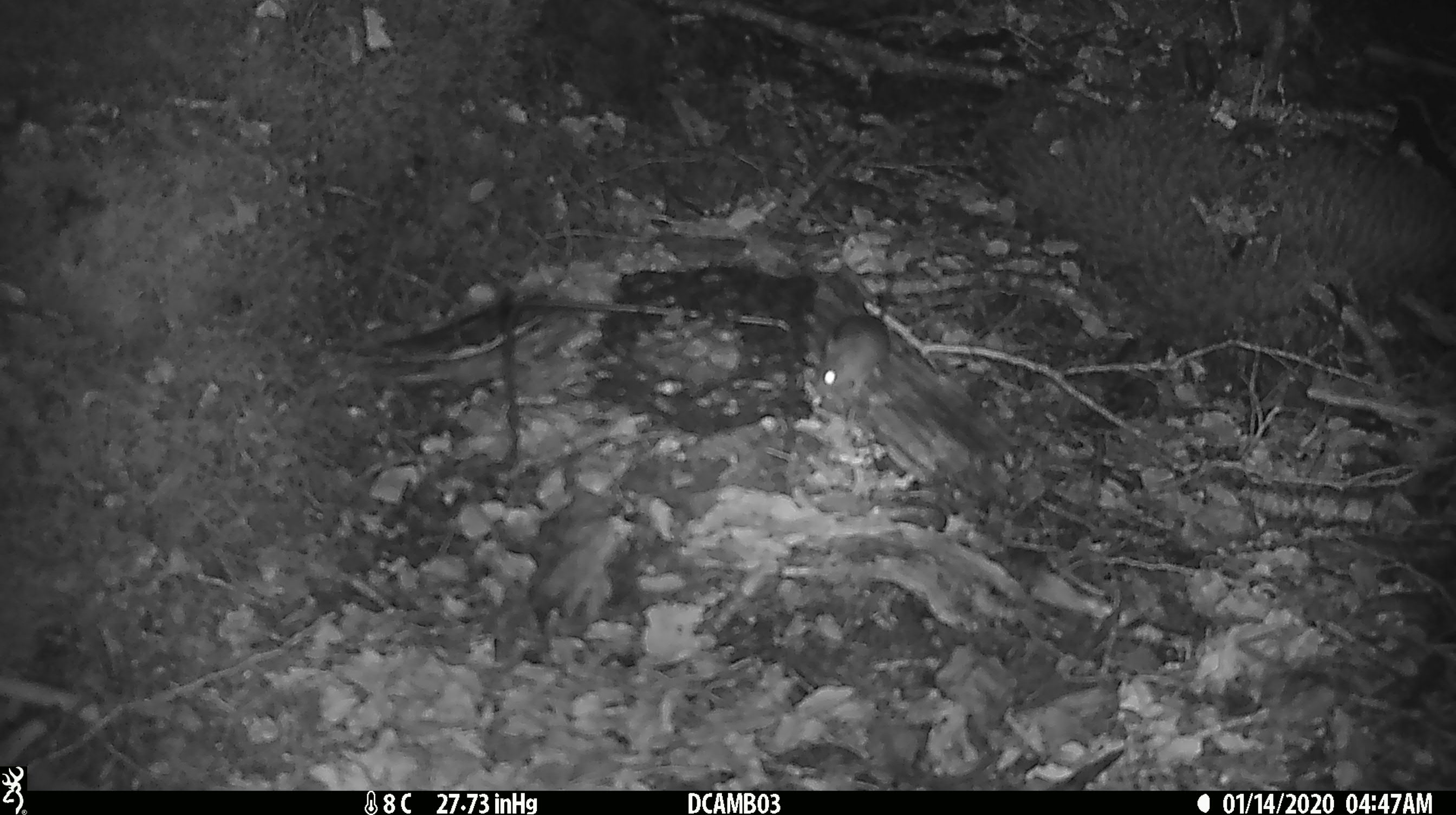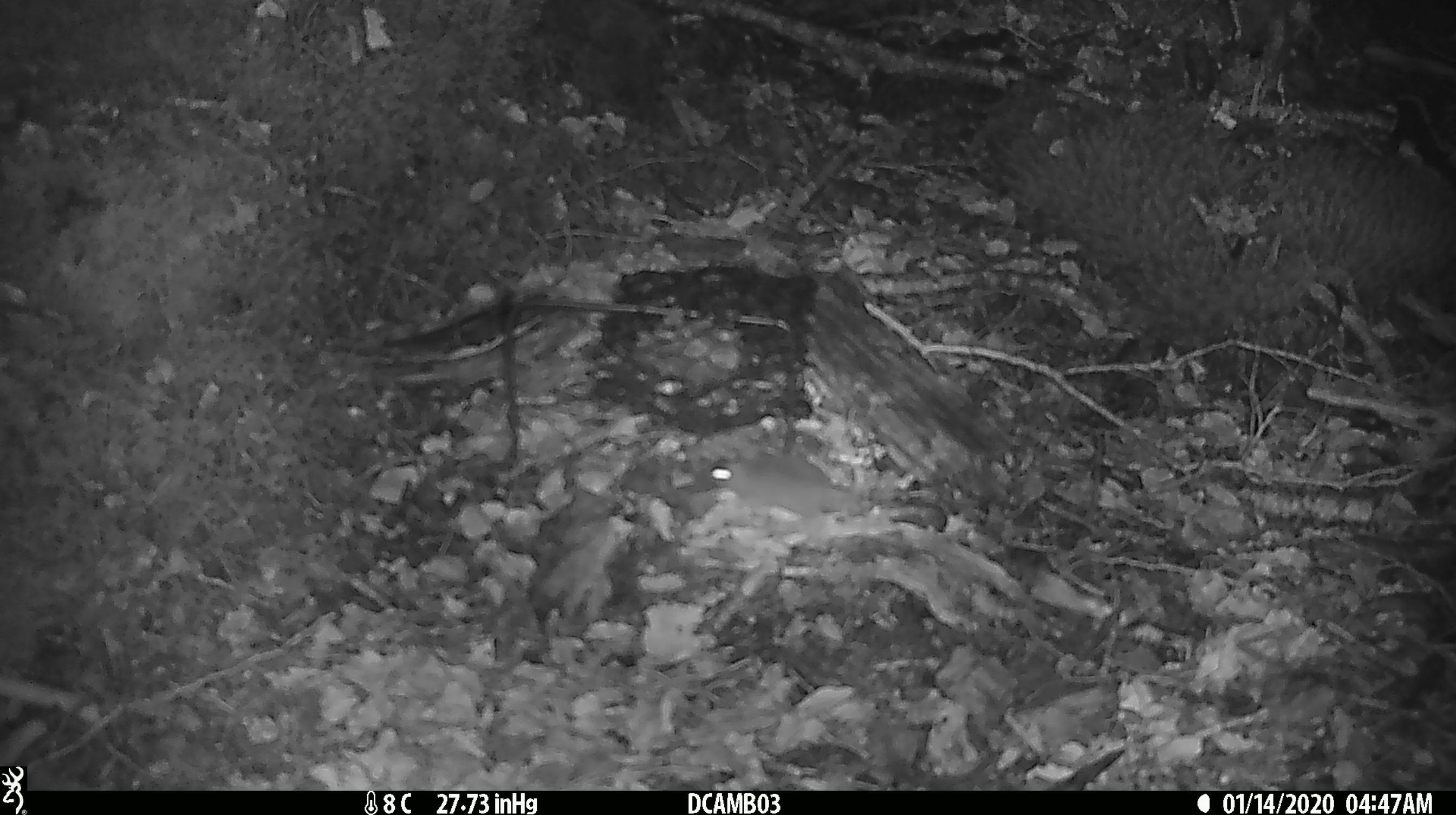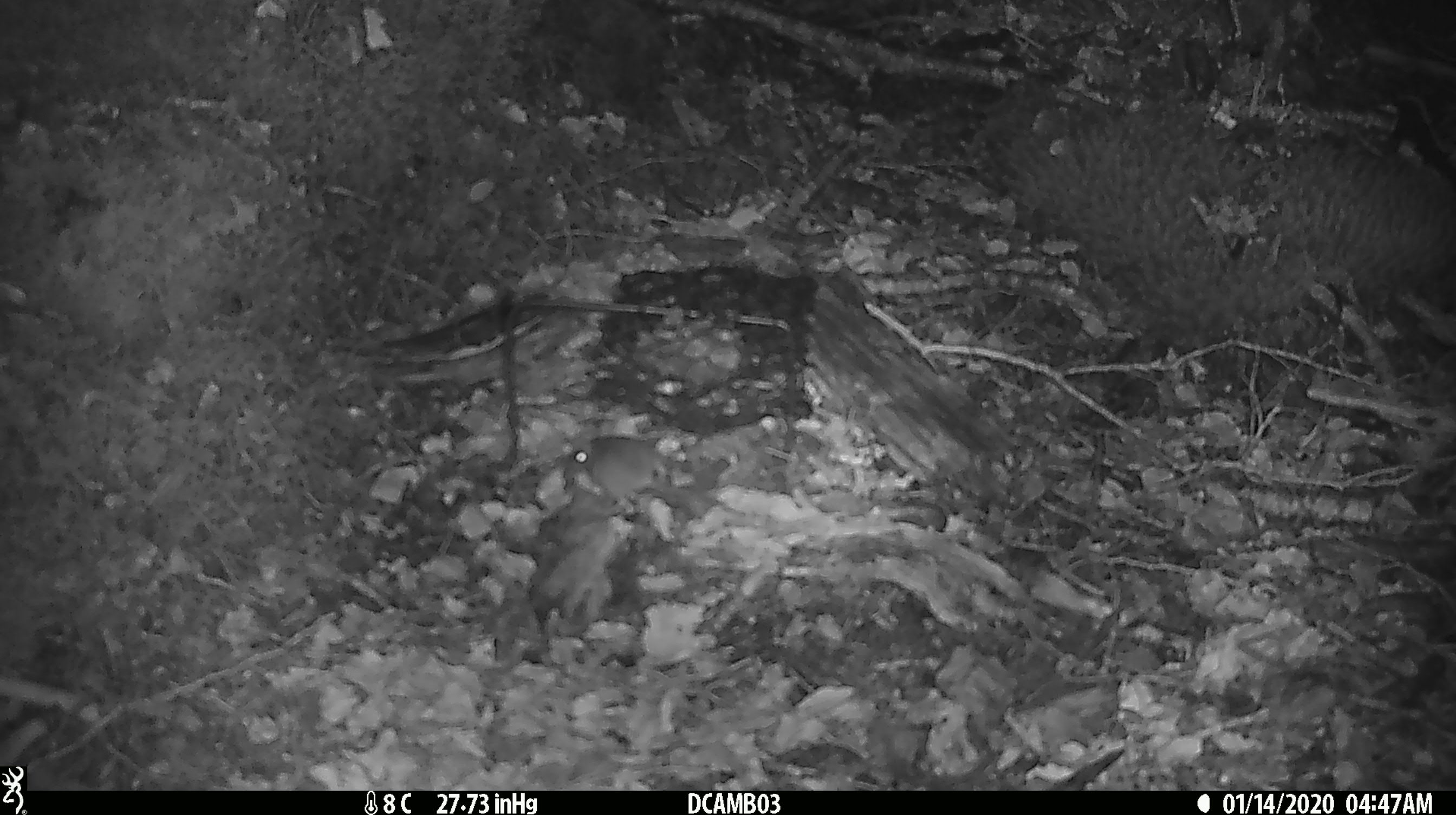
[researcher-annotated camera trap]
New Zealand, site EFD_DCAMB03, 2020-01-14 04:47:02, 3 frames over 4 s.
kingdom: Animalia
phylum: Chordata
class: Mammalia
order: Rodentia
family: Muridae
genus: Mus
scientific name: Mus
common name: mouse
Mouse (Mus).